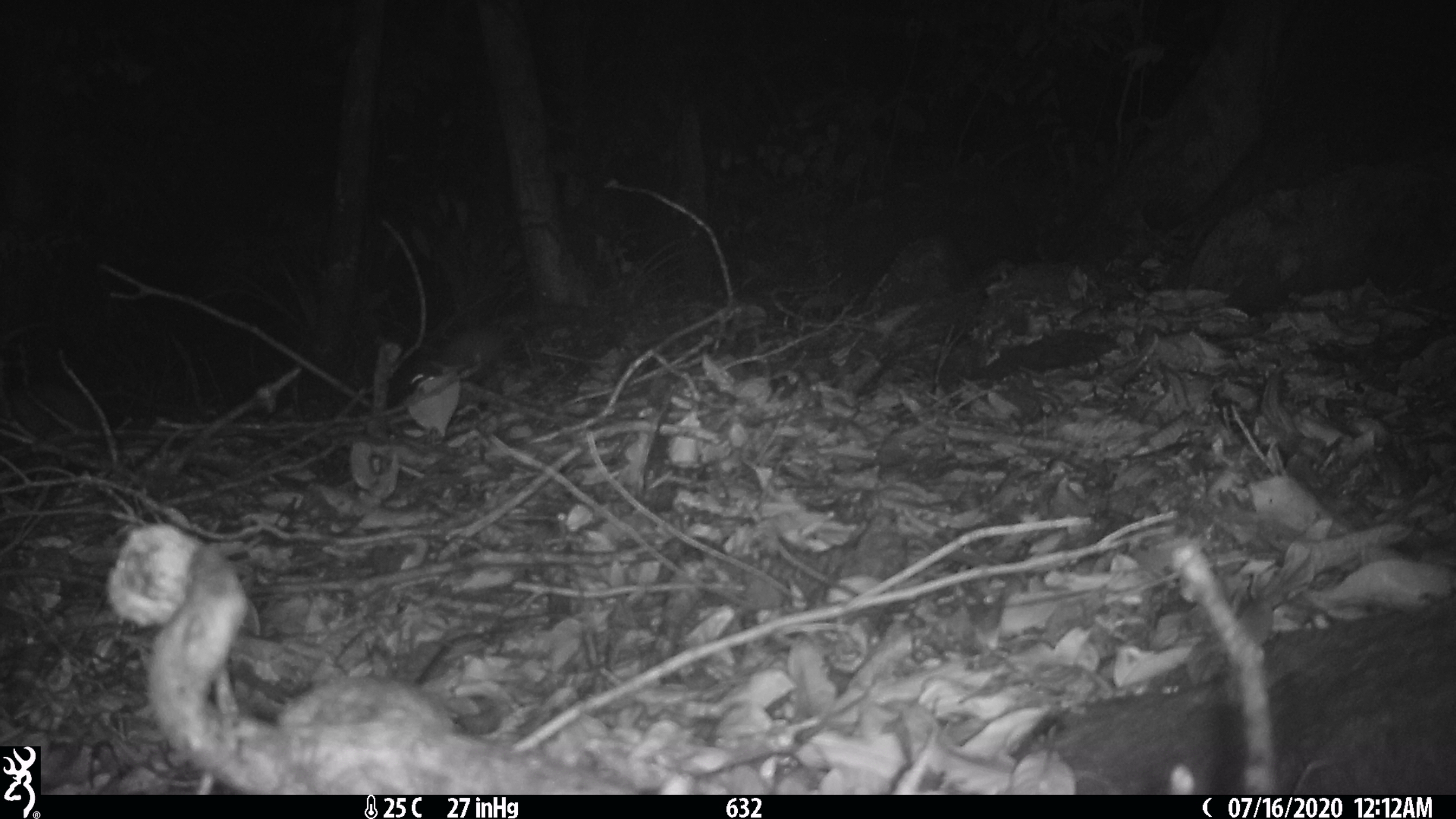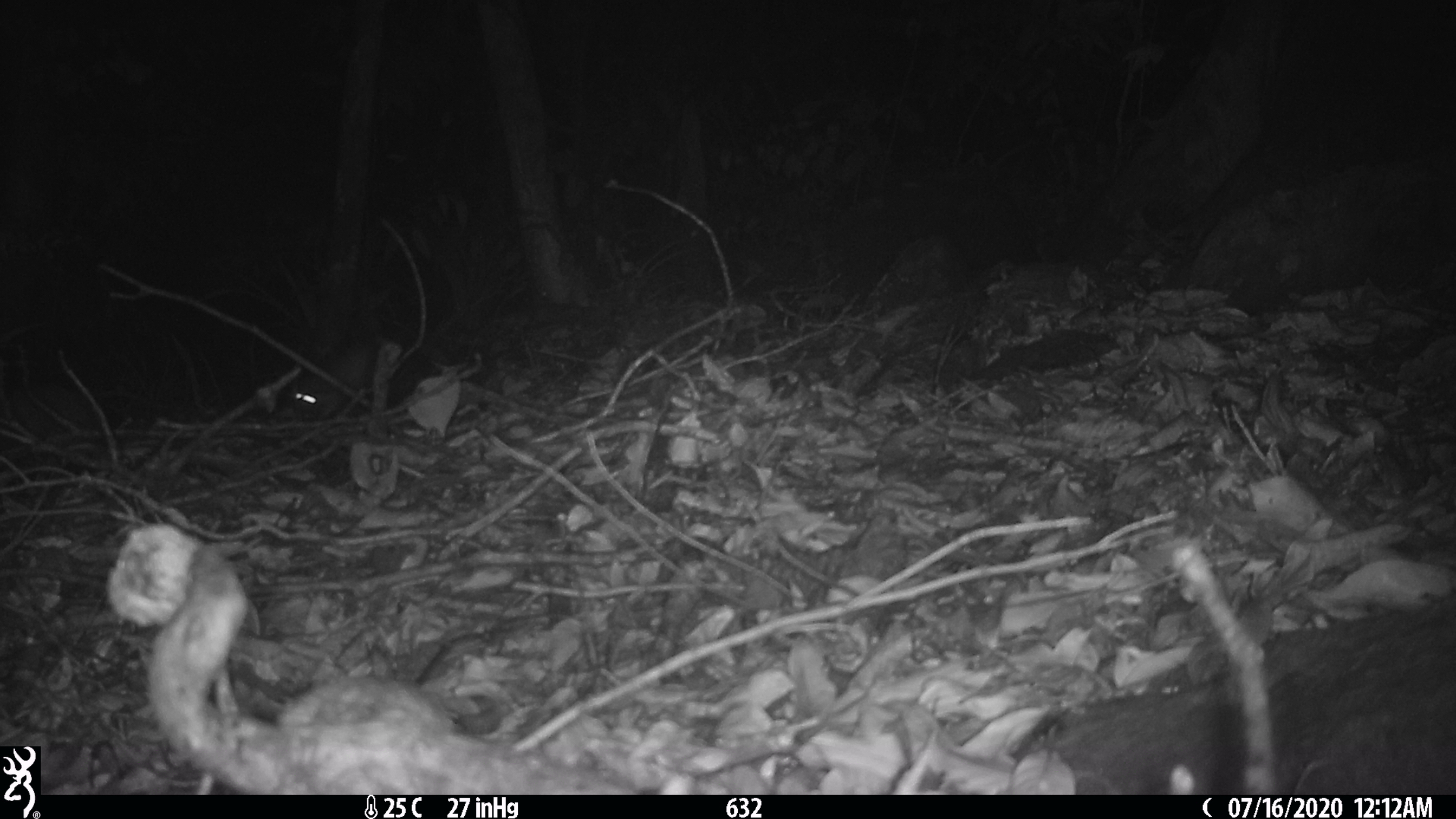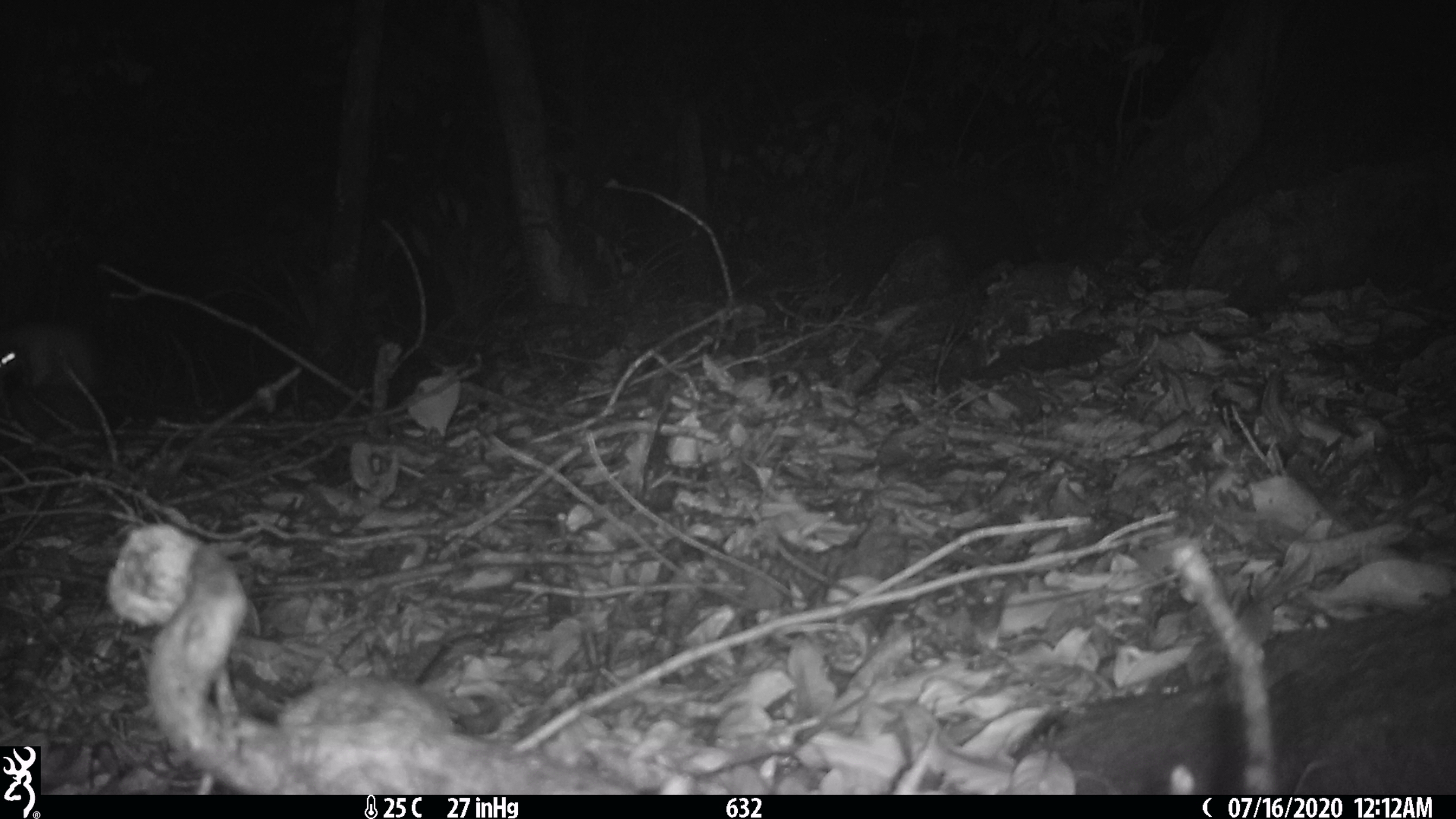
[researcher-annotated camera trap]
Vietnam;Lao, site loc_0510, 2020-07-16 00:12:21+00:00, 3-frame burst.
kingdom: Animalia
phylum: Chordata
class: Mammalia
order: Carnivora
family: Mustelidae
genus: Melogale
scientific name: Melogale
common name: ferret badger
Ferret badger (Melogale). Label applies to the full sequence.